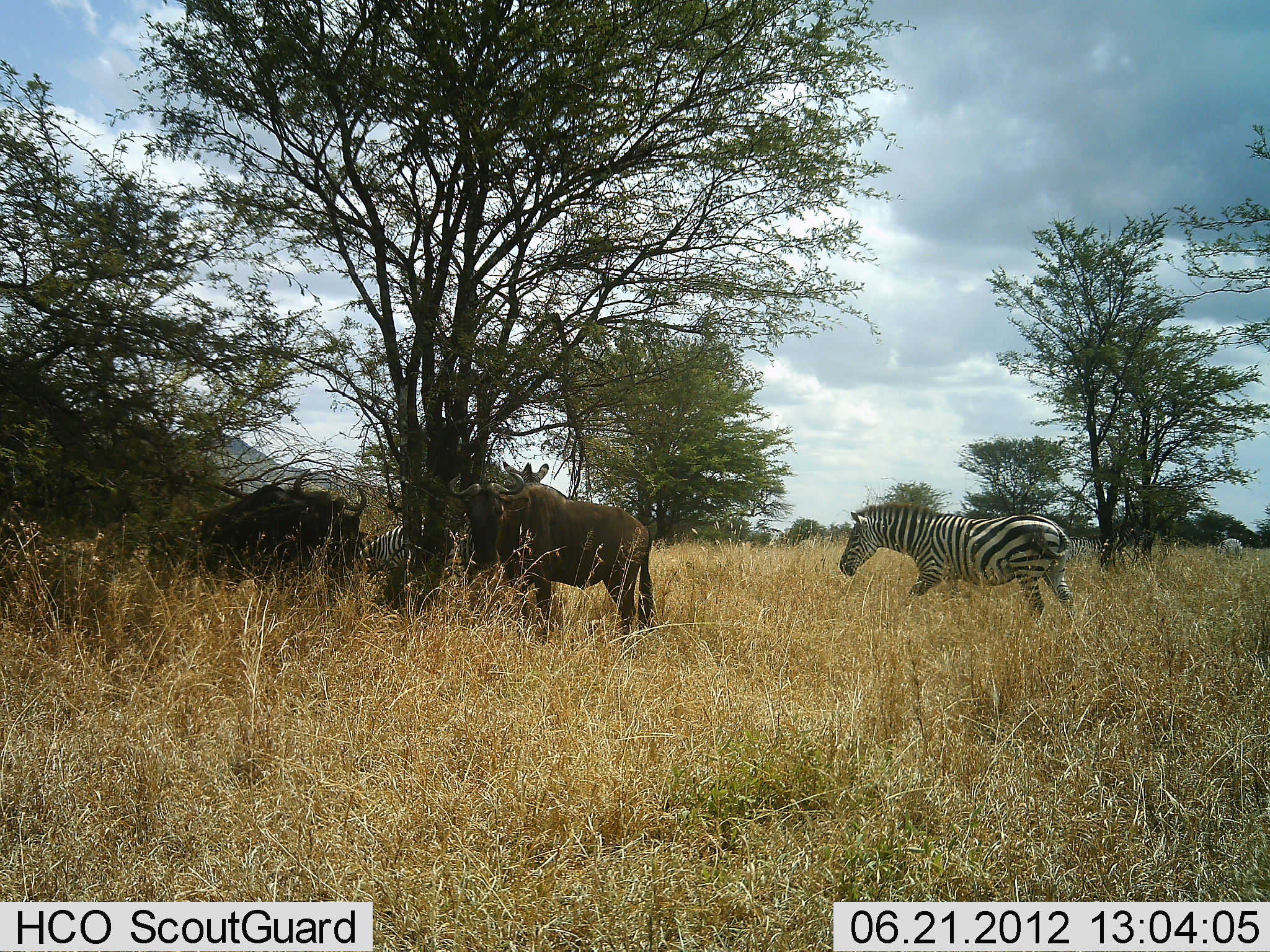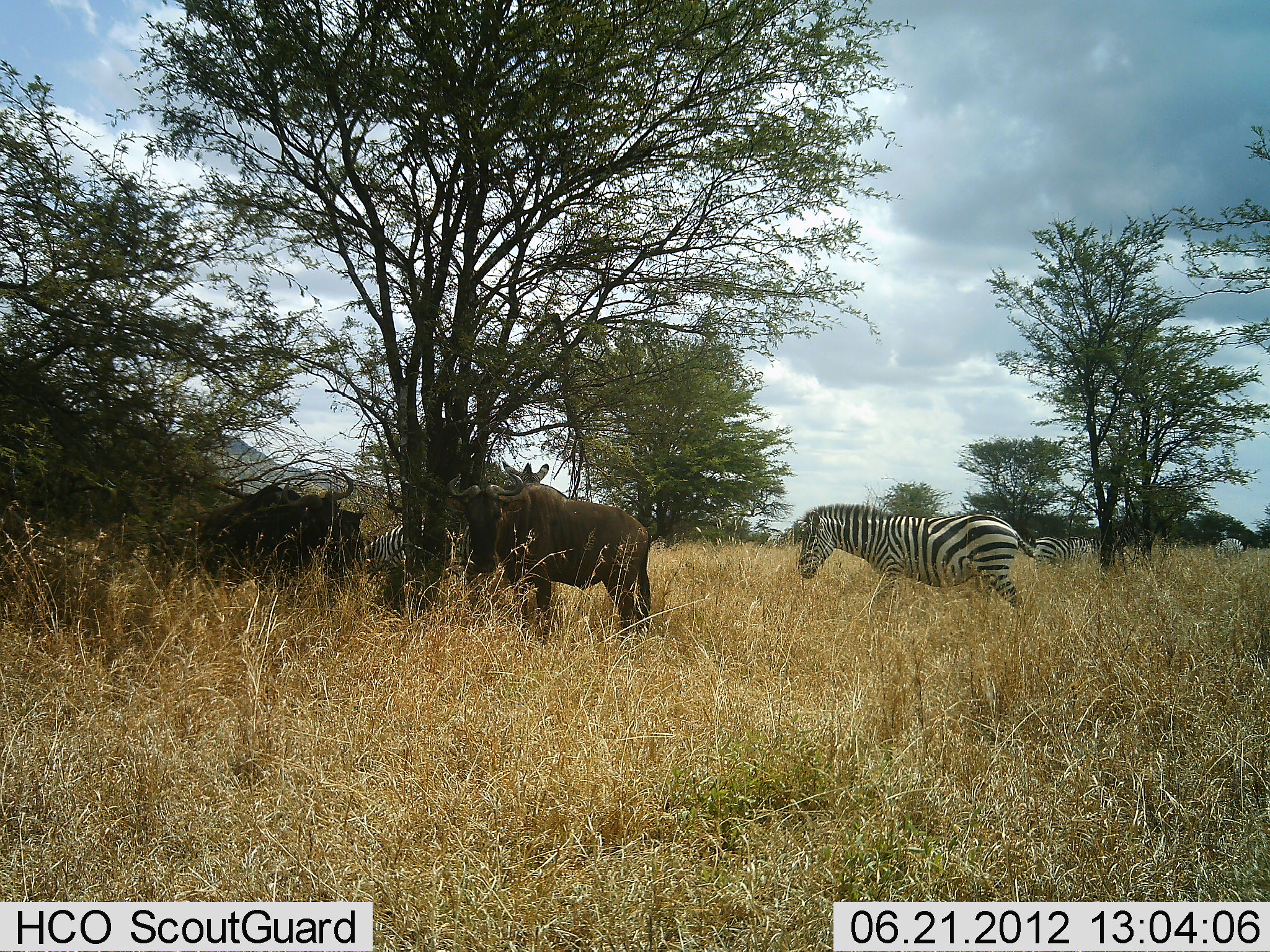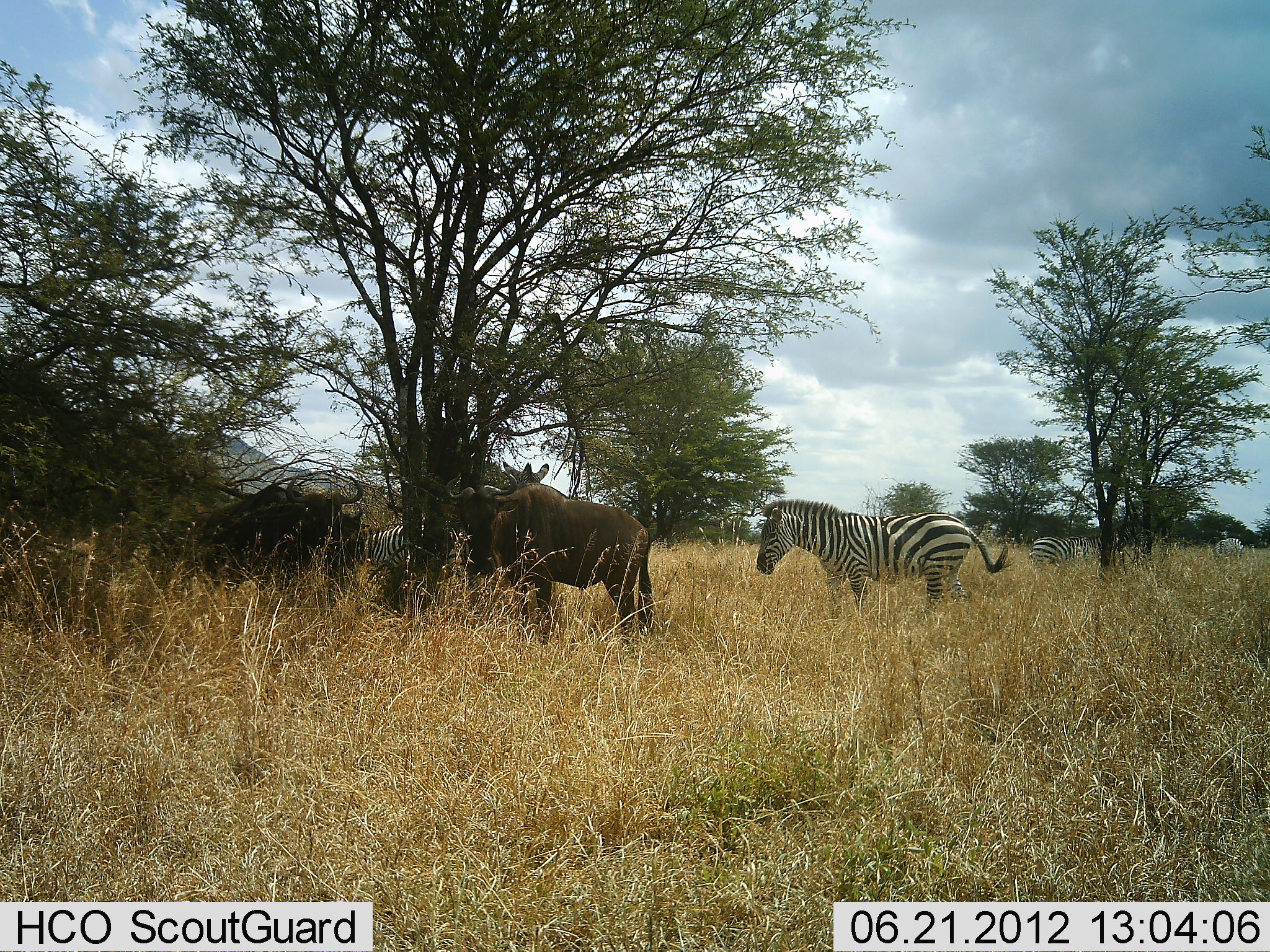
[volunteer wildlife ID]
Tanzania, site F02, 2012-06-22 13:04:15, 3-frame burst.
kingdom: Animalia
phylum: Chordata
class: Mammalia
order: Artiodactyla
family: Bovidae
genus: Connochaetes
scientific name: Connochaetes taurinus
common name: blue wildebeest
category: wildebeest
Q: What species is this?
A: Wildebeest (blue wildebeest) (Connochaetes taurinus).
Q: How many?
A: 3.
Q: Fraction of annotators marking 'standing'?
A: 100%.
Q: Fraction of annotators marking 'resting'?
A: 10%.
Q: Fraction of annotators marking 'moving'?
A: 0%.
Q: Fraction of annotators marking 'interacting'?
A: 0%.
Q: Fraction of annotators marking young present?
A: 0%.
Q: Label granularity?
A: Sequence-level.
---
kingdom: Animalia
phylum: Chordata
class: Mammalia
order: Perissodactyla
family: Equidae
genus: Equus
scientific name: Equus quagga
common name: plains zebra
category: zebra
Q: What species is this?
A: Zebra (plains zebra) (Equus quagga).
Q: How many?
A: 4.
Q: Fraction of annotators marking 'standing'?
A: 70%.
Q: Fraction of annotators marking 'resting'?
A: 10%.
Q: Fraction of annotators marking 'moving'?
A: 70%.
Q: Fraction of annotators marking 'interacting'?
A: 0%.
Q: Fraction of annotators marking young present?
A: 0%.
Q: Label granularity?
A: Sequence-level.